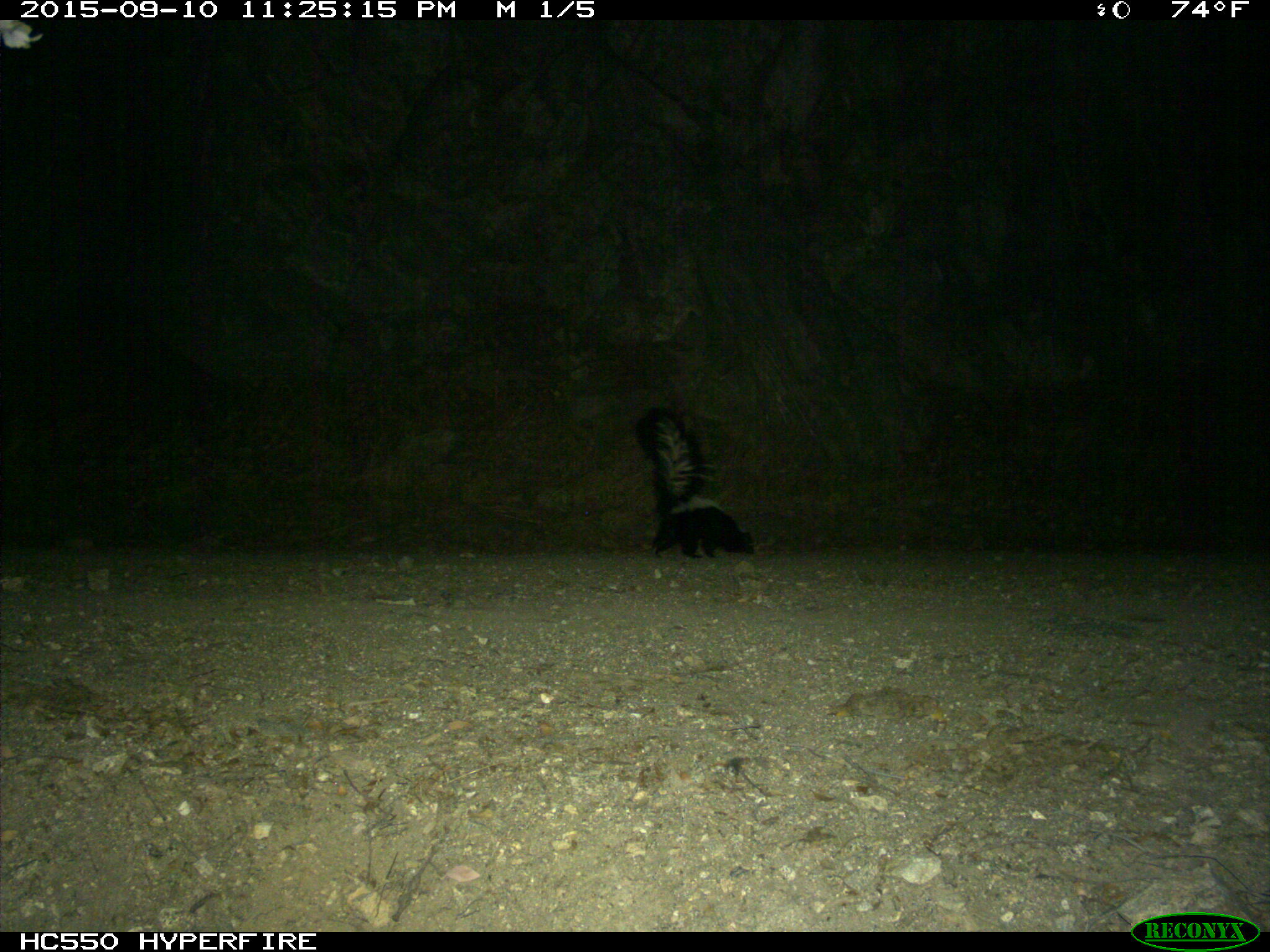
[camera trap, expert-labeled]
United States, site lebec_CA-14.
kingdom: Animalia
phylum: Chordata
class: Mammalia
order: Carnivora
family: Mephitidae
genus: Mephitis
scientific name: Mephitis mephitis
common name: striped skunk